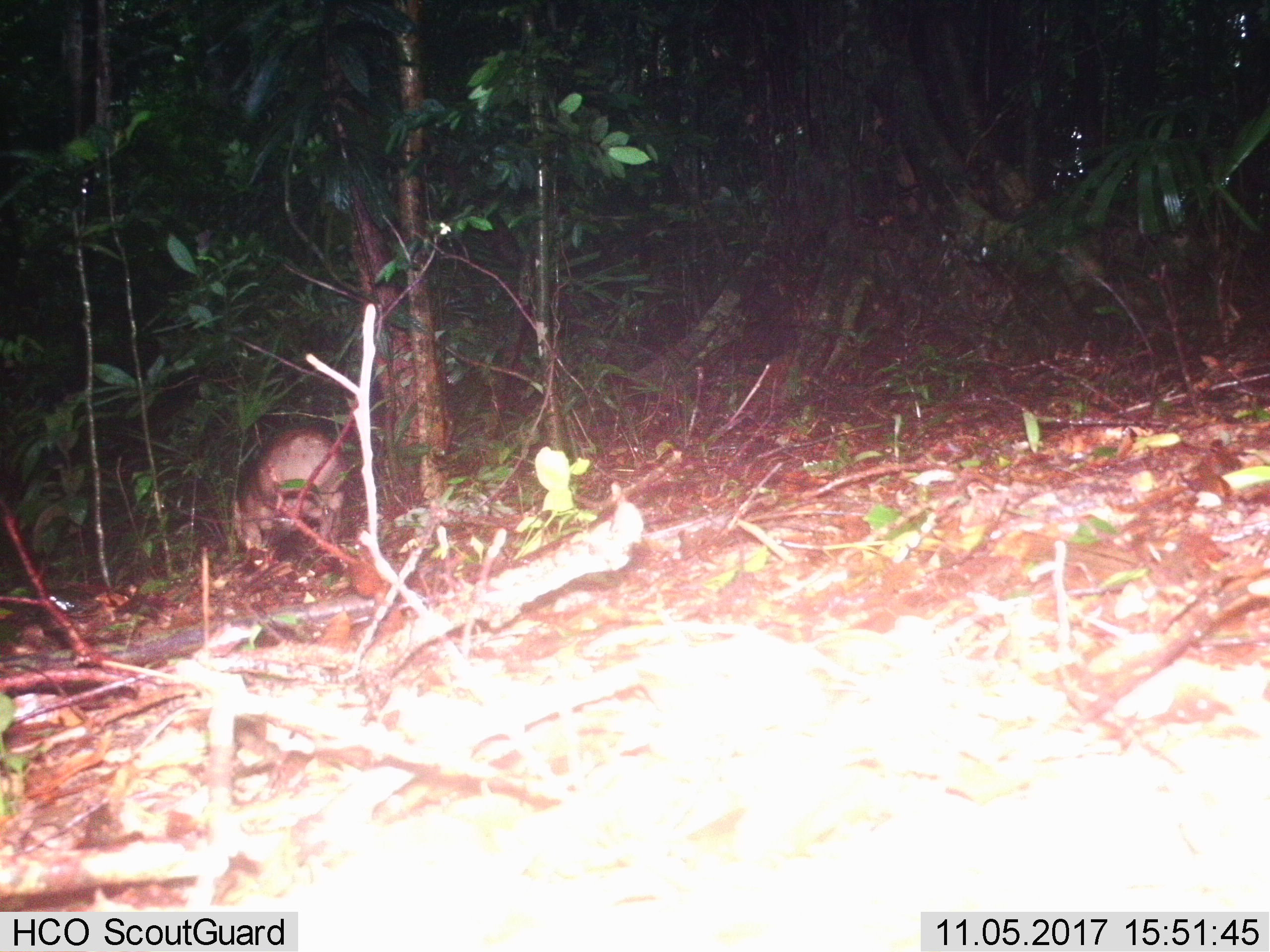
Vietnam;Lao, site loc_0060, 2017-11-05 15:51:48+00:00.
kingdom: Animalia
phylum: Chordata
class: Mammalia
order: Artiodactyla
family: Suidae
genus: Sus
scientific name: Sus scrofa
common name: eurasian wild pig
Eurasian wild pig (Sus scrofa). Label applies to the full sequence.